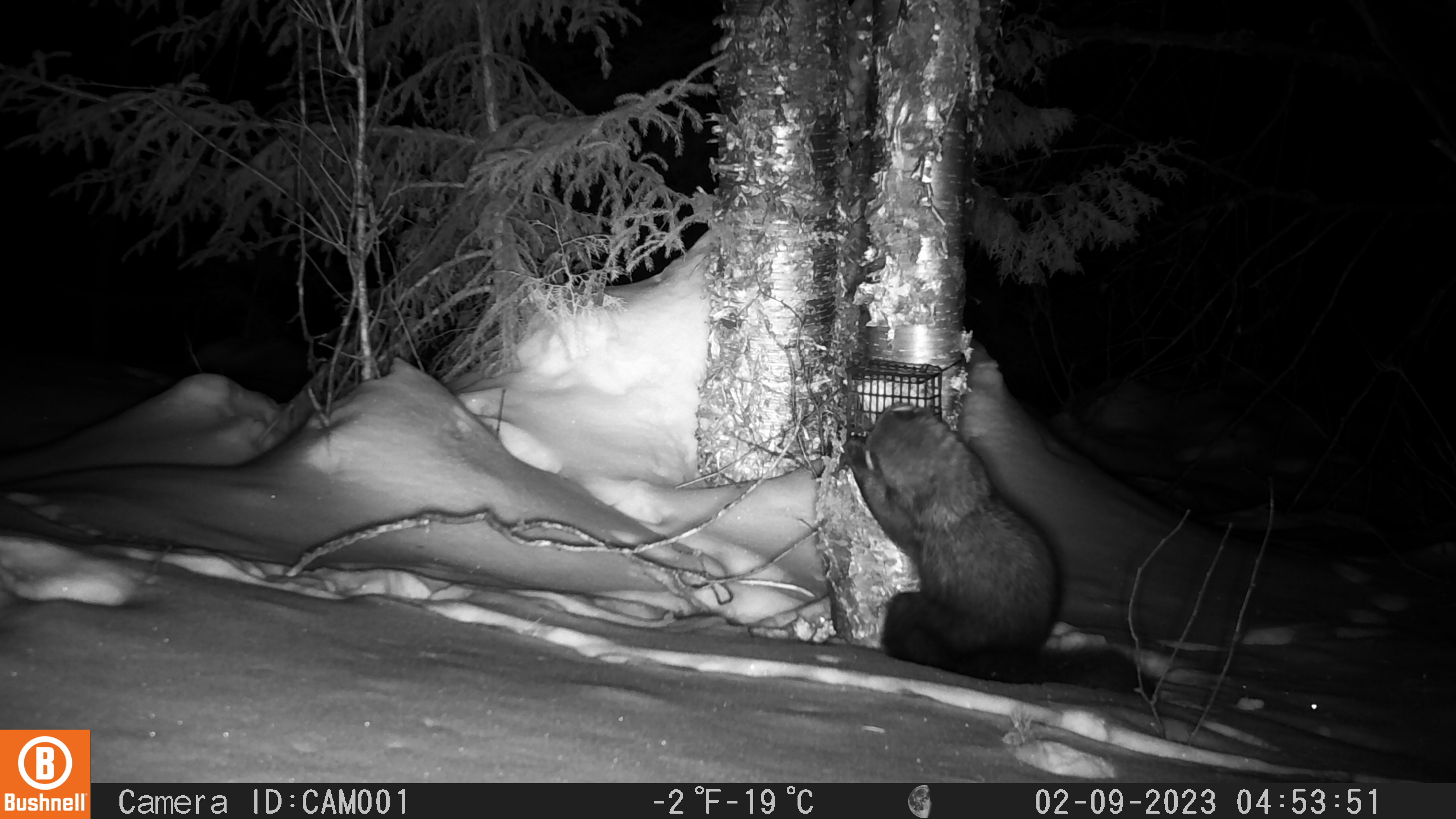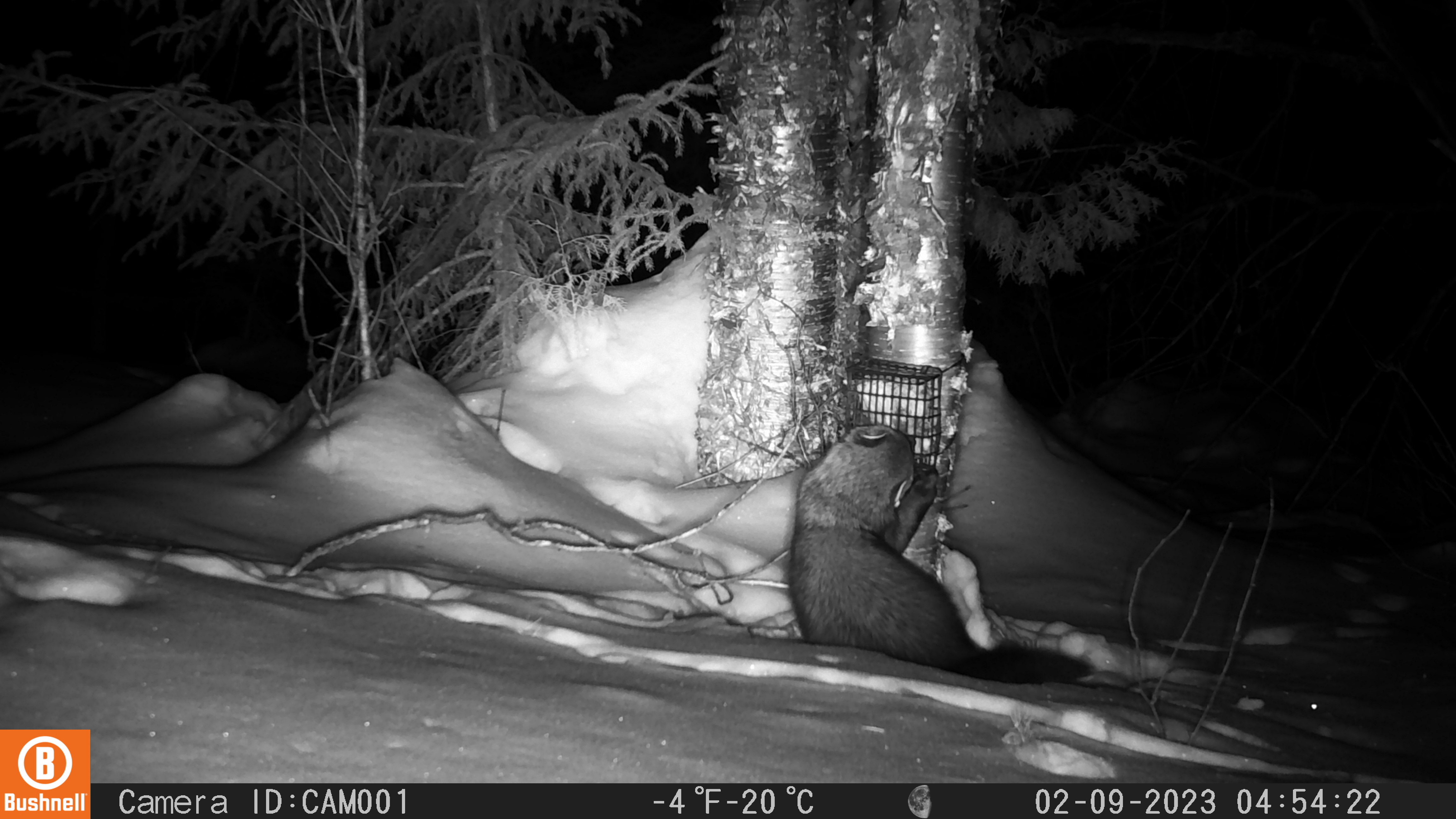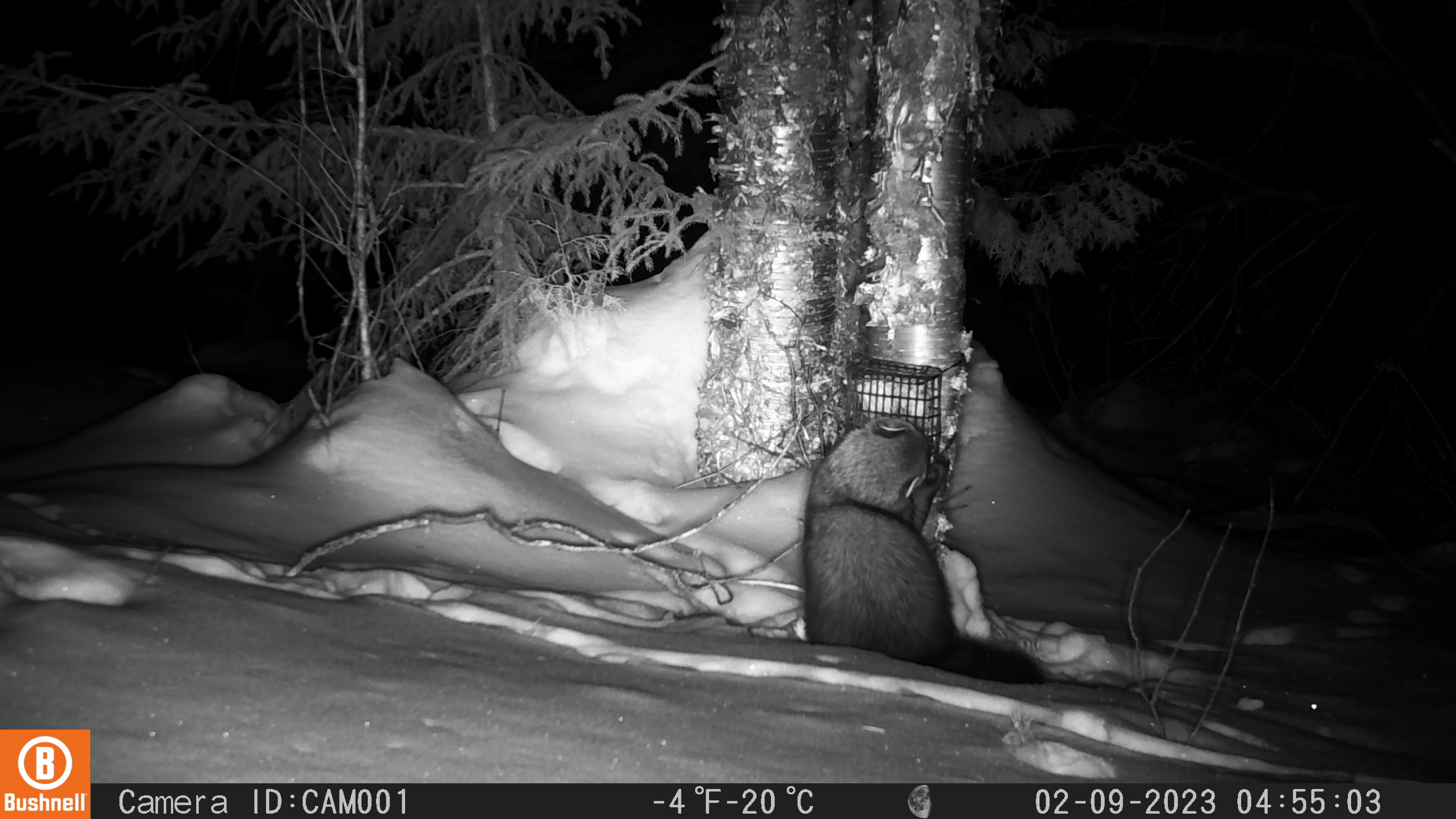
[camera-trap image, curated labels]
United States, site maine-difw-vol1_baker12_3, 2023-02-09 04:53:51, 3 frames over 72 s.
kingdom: Animalia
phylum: Chordata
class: Mammalia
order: Carnivora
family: Mustelidae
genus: Pekania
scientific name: Pekania pennanti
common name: fisher